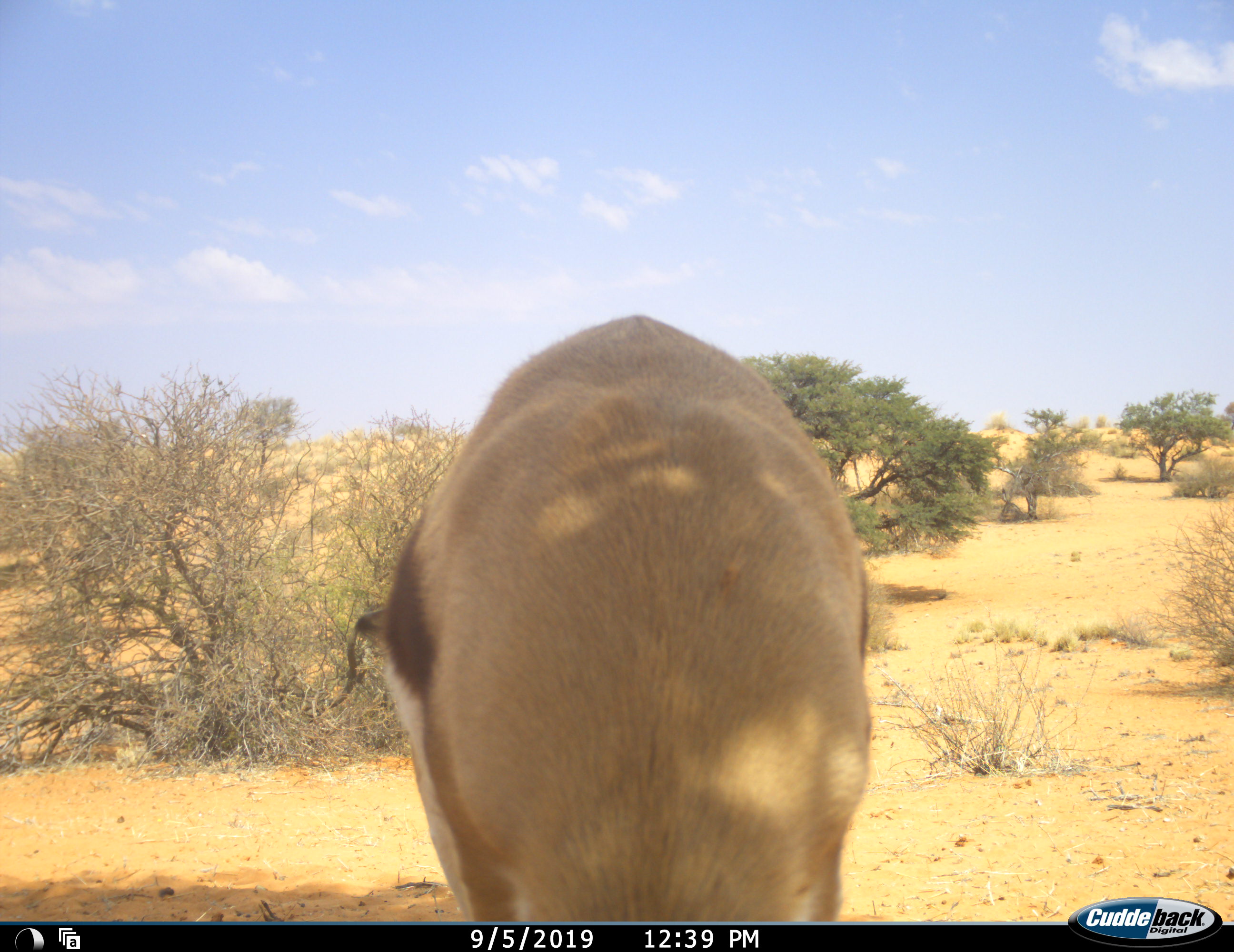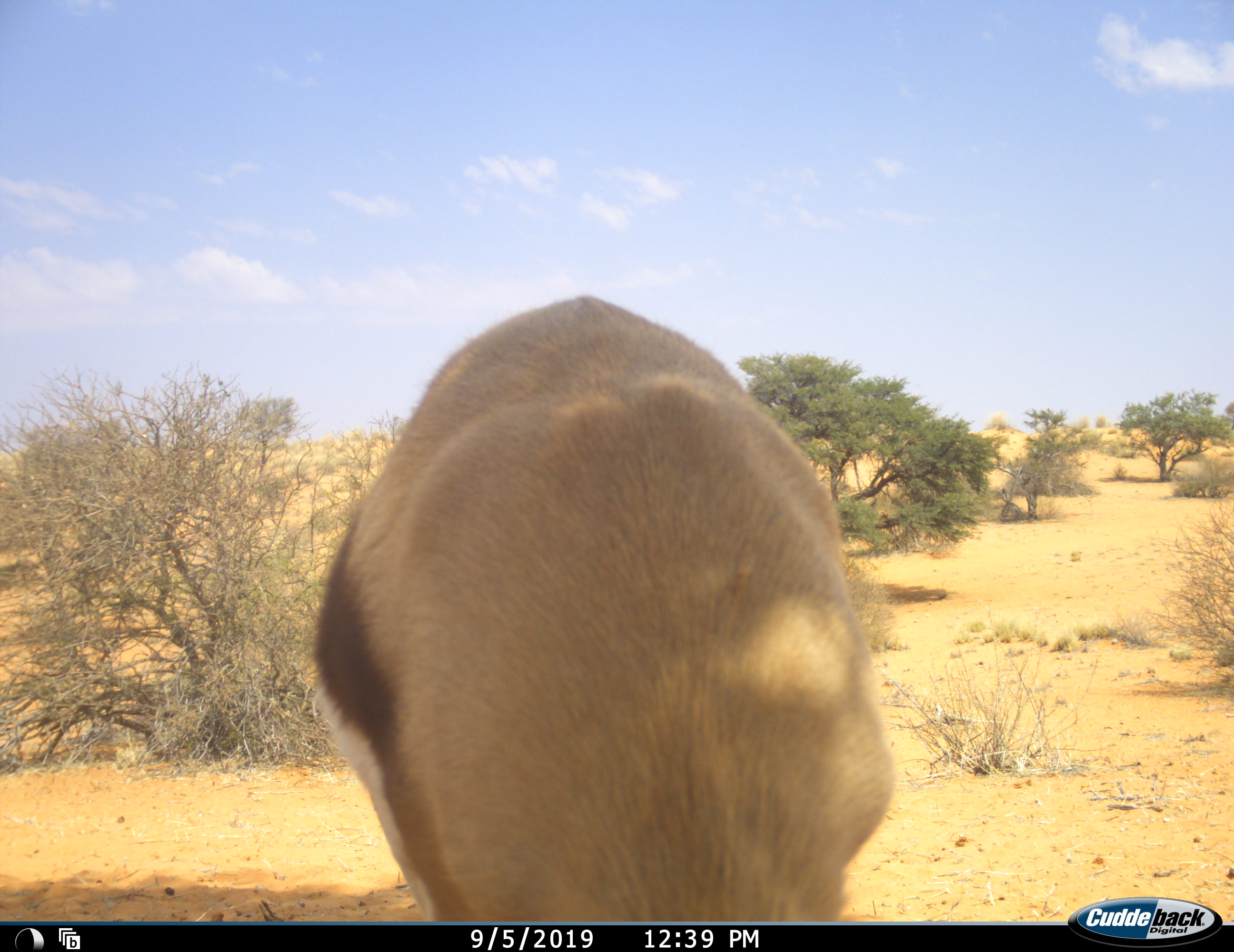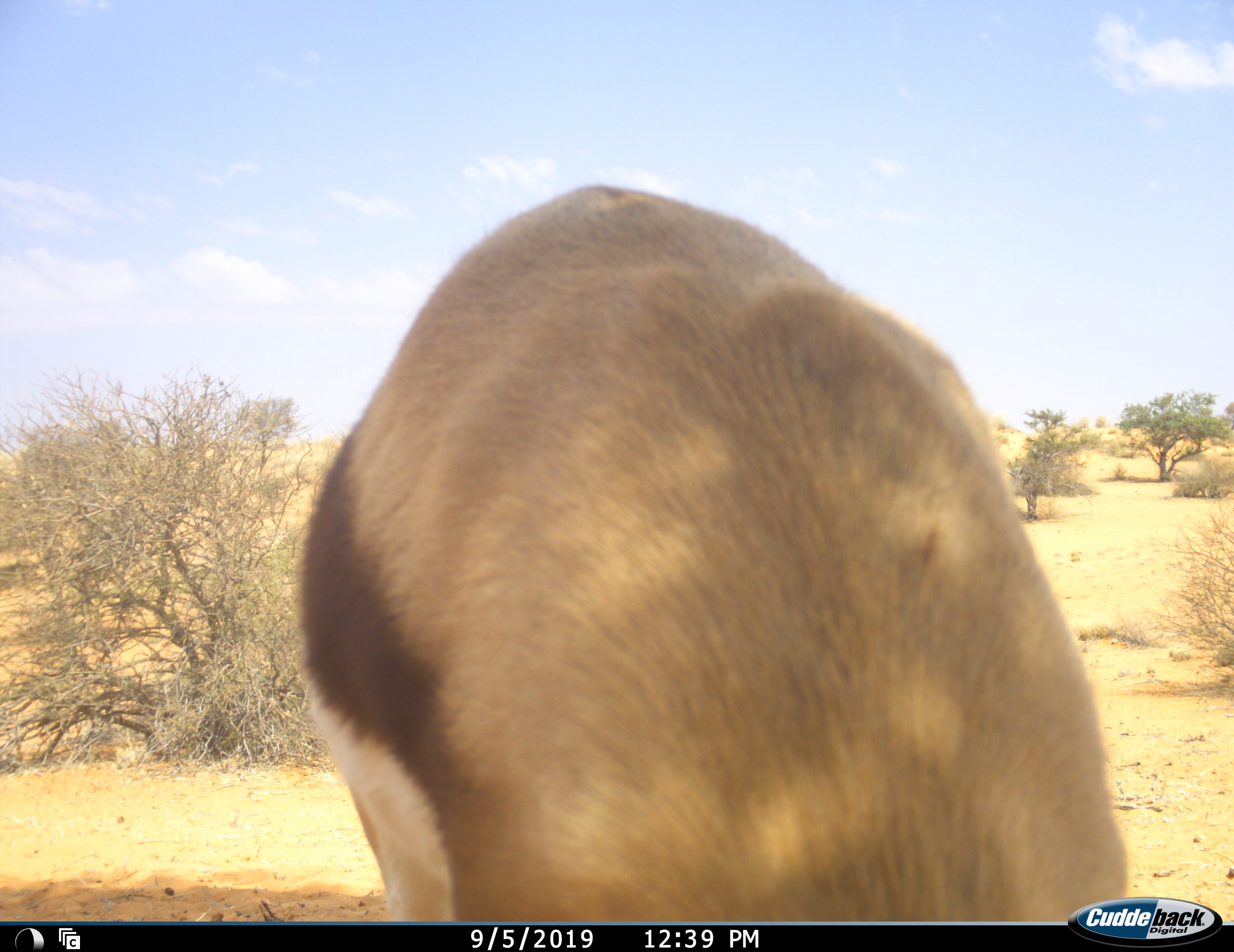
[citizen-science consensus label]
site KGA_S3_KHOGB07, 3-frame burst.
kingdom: Animalia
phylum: Chordata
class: Mammalia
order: Artiodactyla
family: Bovidae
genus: Antidorcas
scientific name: Antidorcas marsupialis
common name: springbok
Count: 1.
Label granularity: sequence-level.